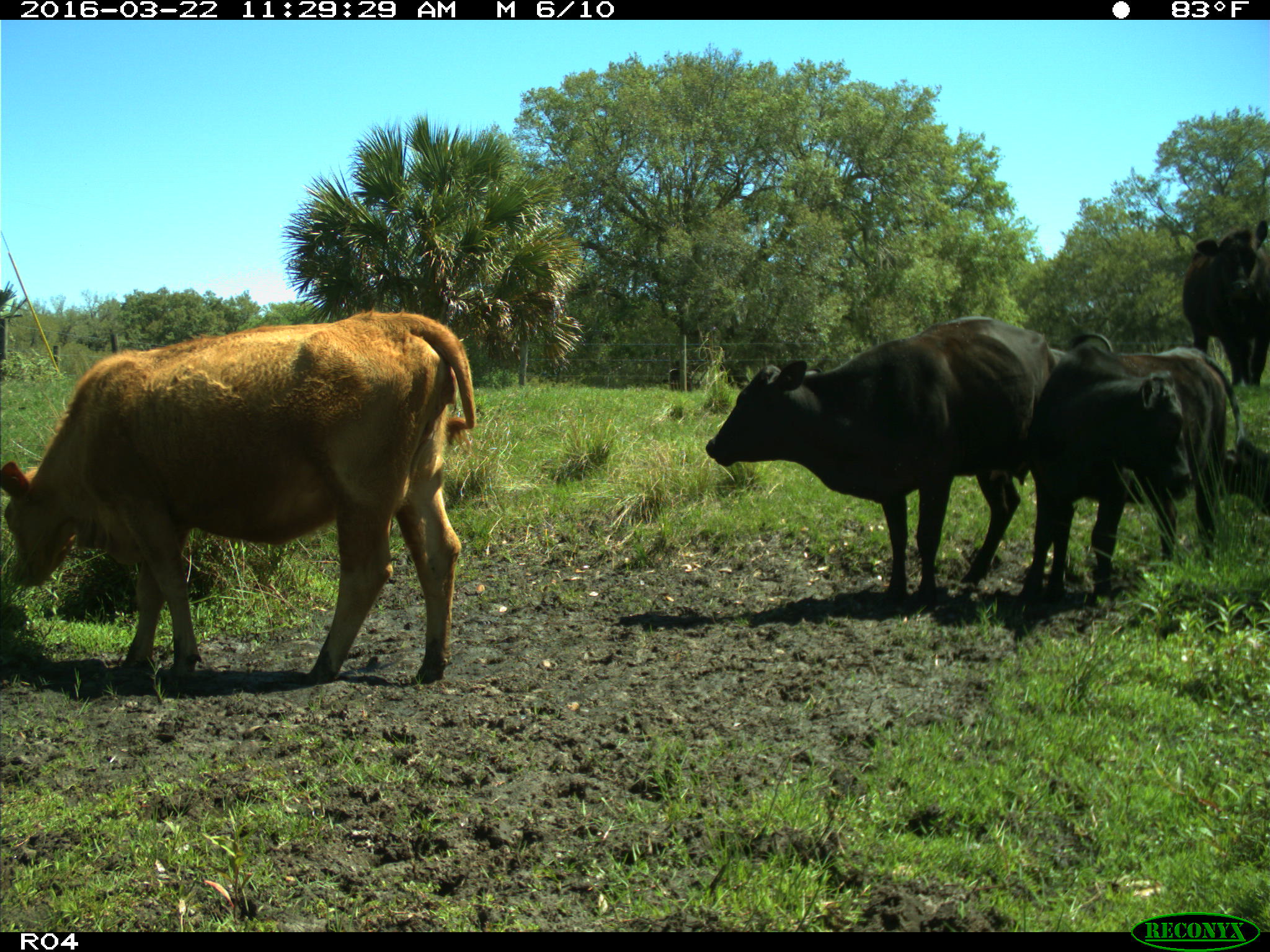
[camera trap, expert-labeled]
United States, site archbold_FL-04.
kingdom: Animalia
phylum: Chordata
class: Mammalia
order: Artiodactyla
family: Bovidae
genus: Bos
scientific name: Bos taurus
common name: domestic cow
Bos taurus (domestic cow).